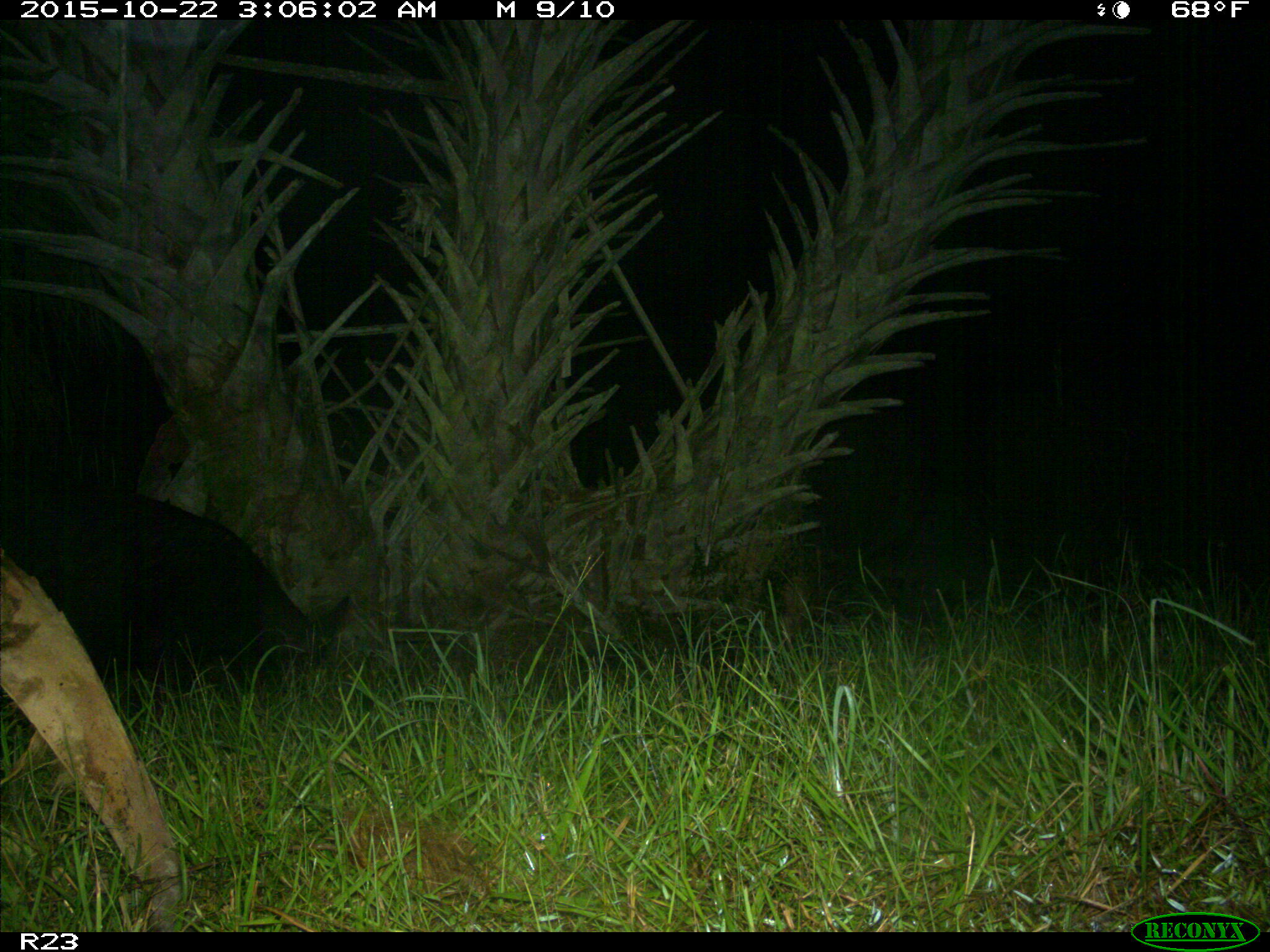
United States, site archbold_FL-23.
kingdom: Animalia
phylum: Chordata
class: Mammalia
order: Artiodactyla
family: Suidae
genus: Sus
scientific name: Sus scrofa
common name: wild boar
Sus scrofa (wild boar).